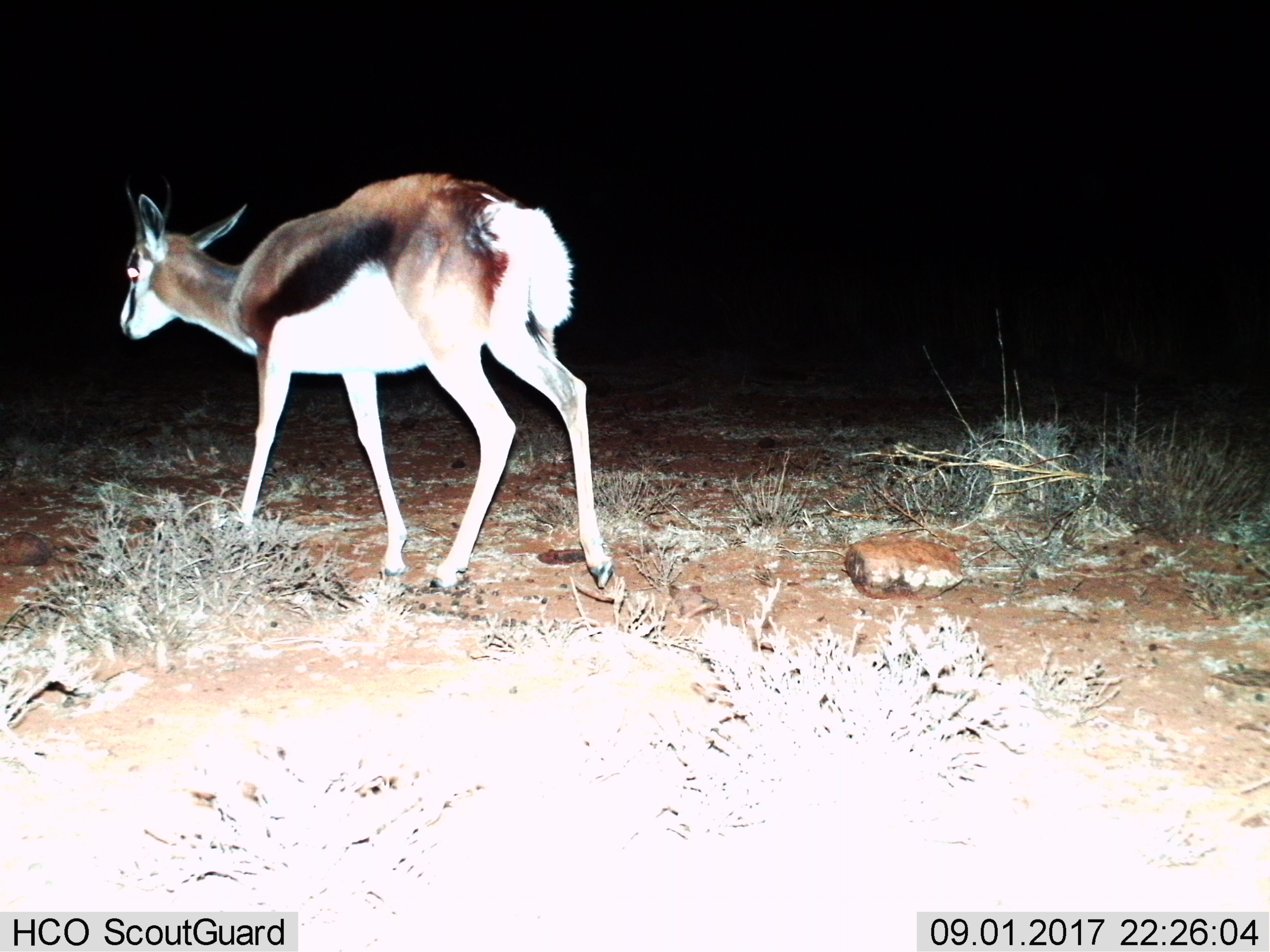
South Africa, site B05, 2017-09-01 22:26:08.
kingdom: Animalia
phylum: Chordata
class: Mammalia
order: Artiodactyla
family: Bovidae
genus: Antidorcas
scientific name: Antidorcas marsupialis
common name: springbok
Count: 1.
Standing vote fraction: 0%.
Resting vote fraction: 0%.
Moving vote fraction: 100%.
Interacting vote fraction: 0%.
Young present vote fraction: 0%.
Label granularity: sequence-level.